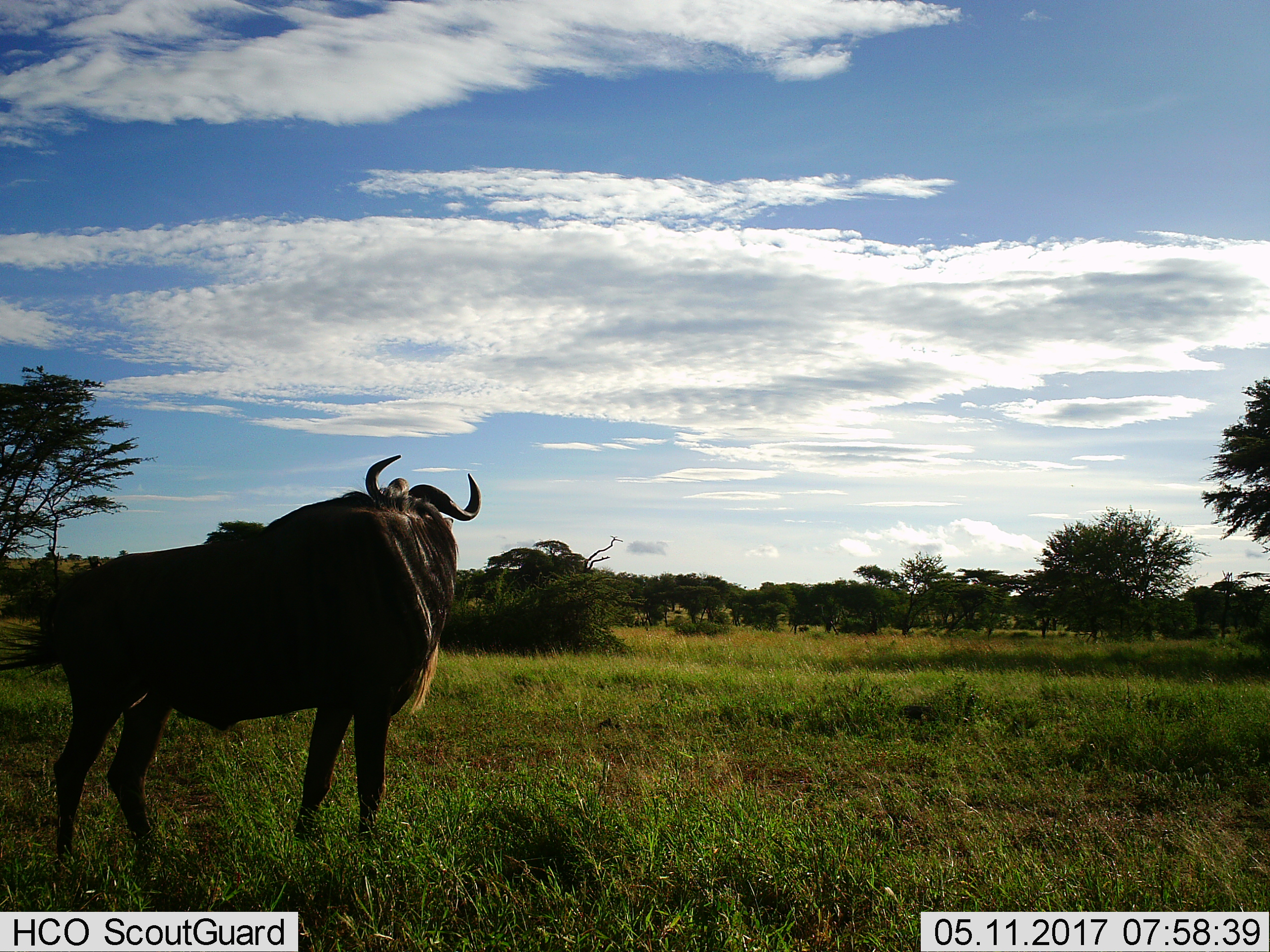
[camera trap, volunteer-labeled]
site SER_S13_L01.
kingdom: Animalia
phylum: Chordata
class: Mammalia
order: Artiodactyla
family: Bovidae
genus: Connochaetes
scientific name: Connochaetes taurinus taurinus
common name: blue wildebeest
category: wildebeestblue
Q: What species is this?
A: Wildebeestblue (blue wildebeest) (Connochaetes taurinus taurinus).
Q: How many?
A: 1.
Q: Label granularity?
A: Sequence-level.